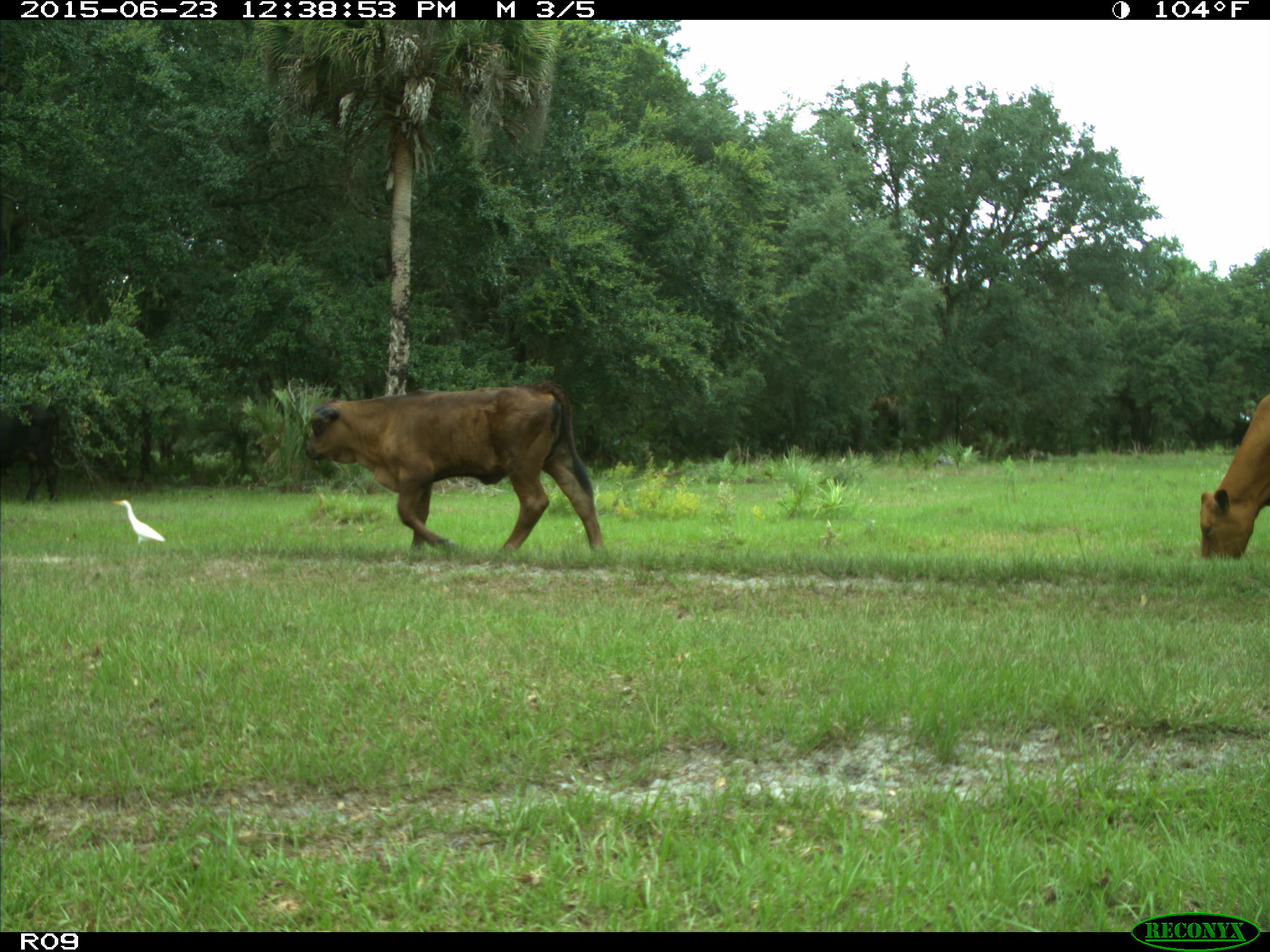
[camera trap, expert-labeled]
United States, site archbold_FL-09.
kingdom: Animalia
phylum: Chordata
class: Mammalia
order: Artiodactyla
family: Bovidae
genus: Bos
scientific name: Bos taurus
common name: domestic cow